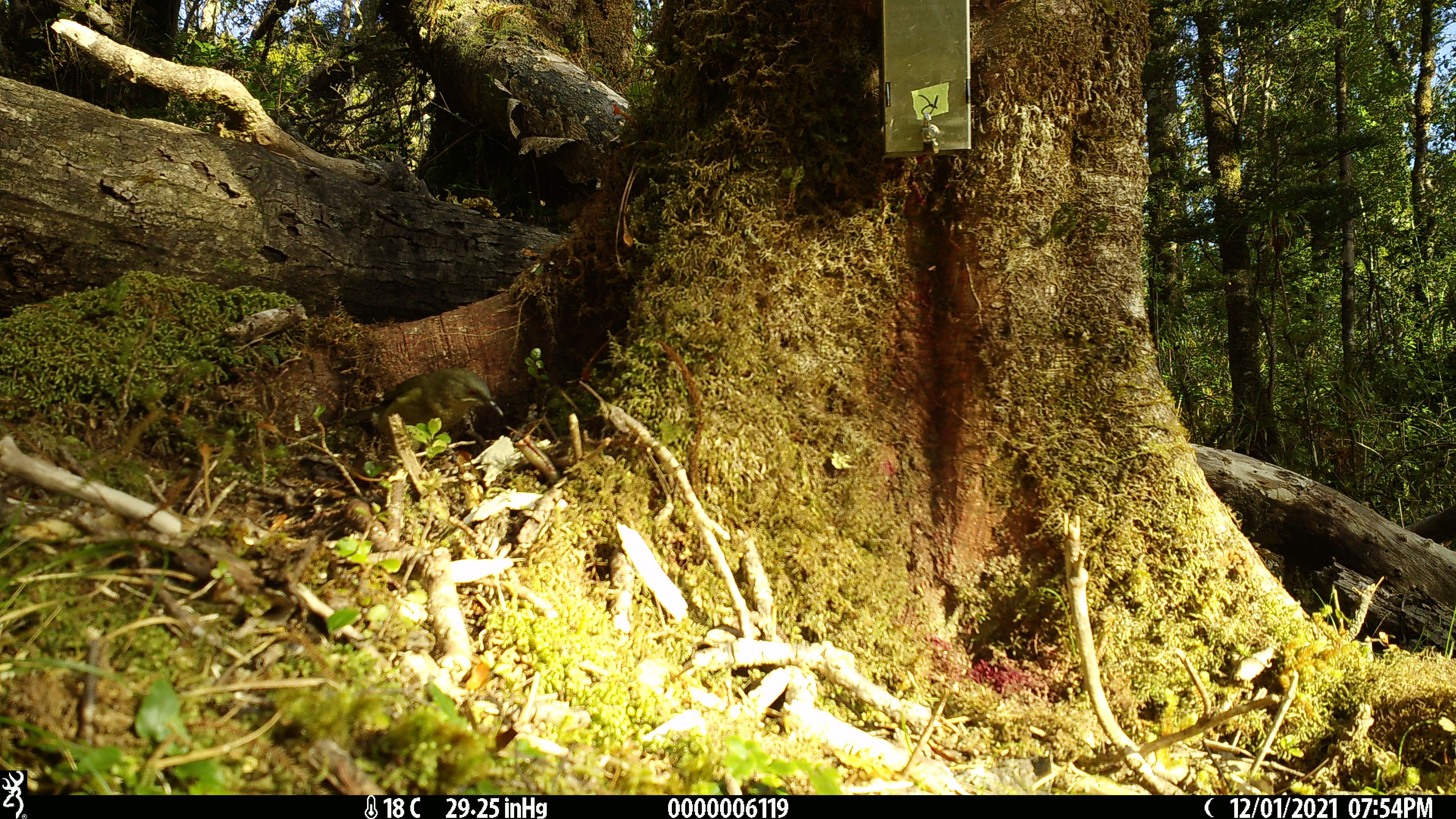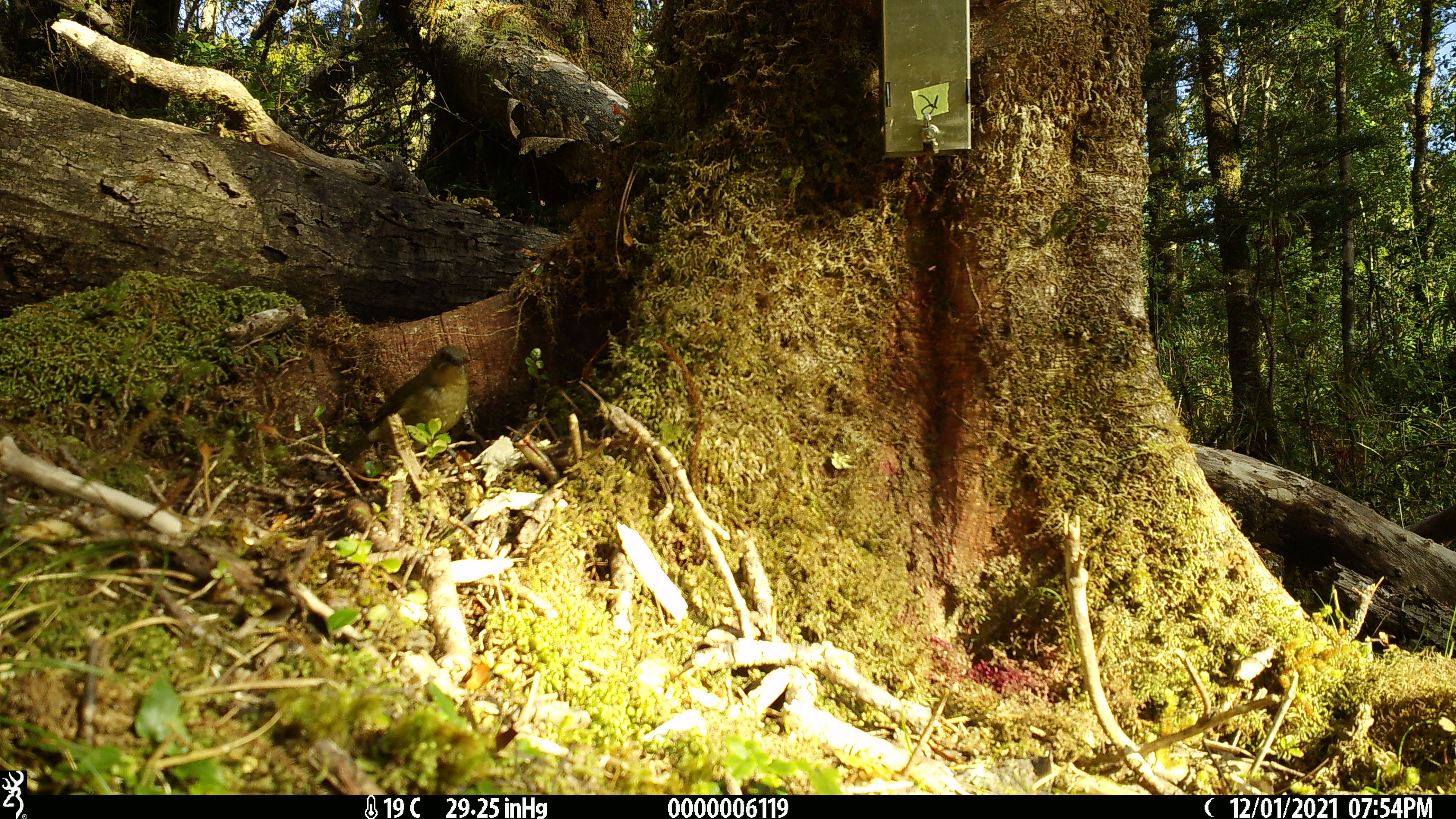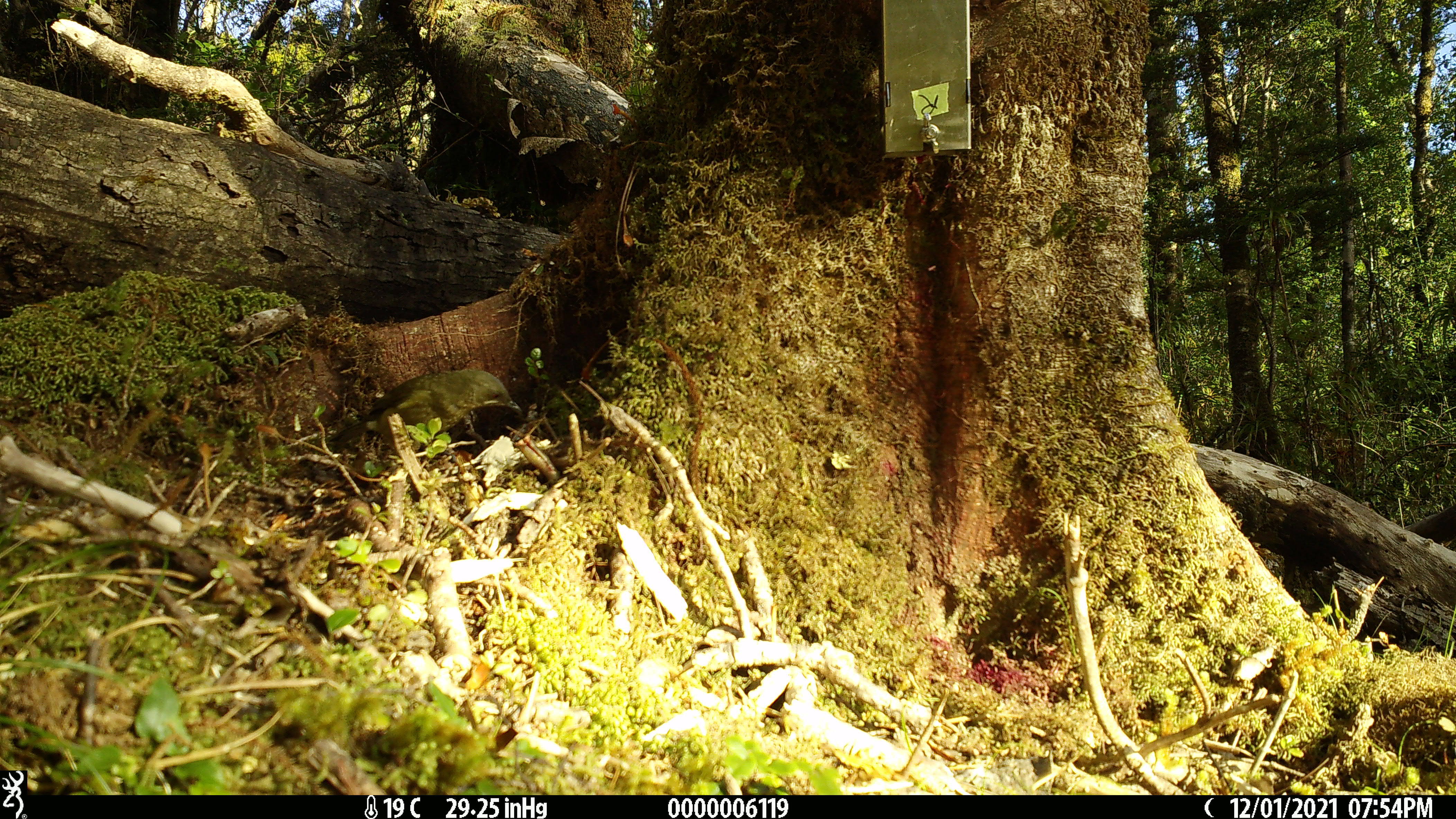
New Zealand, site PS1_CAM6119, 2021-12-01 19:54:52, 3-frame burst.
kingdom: Animalia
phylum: Chordata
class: Aves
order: Passeriformes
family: Meliphagidae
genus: Anthornis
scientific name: Anthornis melanura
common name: new zealand bellbird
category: bellbird